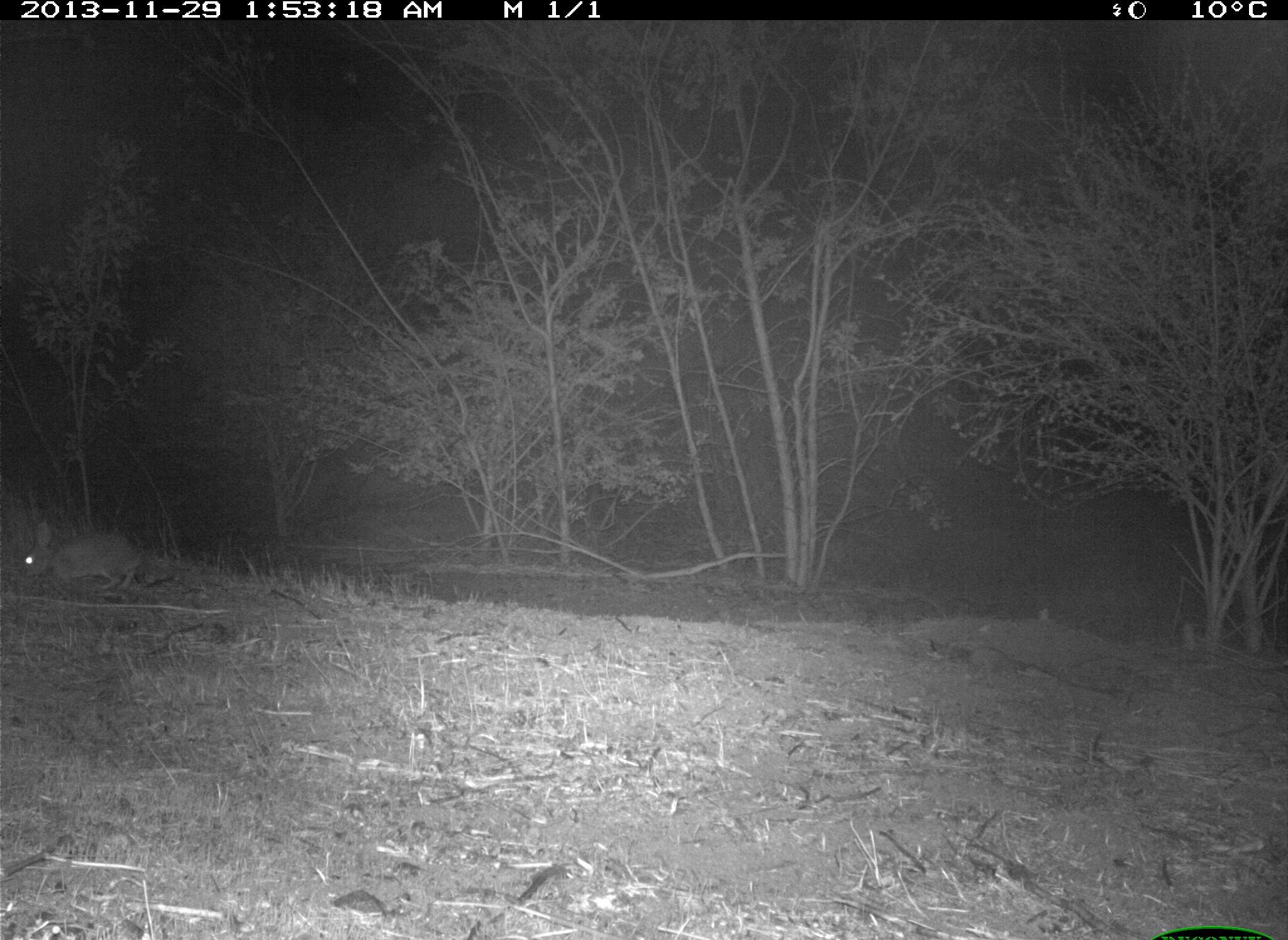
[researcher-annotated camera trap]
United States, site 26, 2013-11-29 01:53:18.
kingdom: Animalia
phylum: Chordata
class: Mammalia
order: Lagomorpha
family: Leporidae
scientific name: Leporidae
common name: rabbits and hares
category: rabbit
Rabbit (rabbits and hares) (Leporidae).